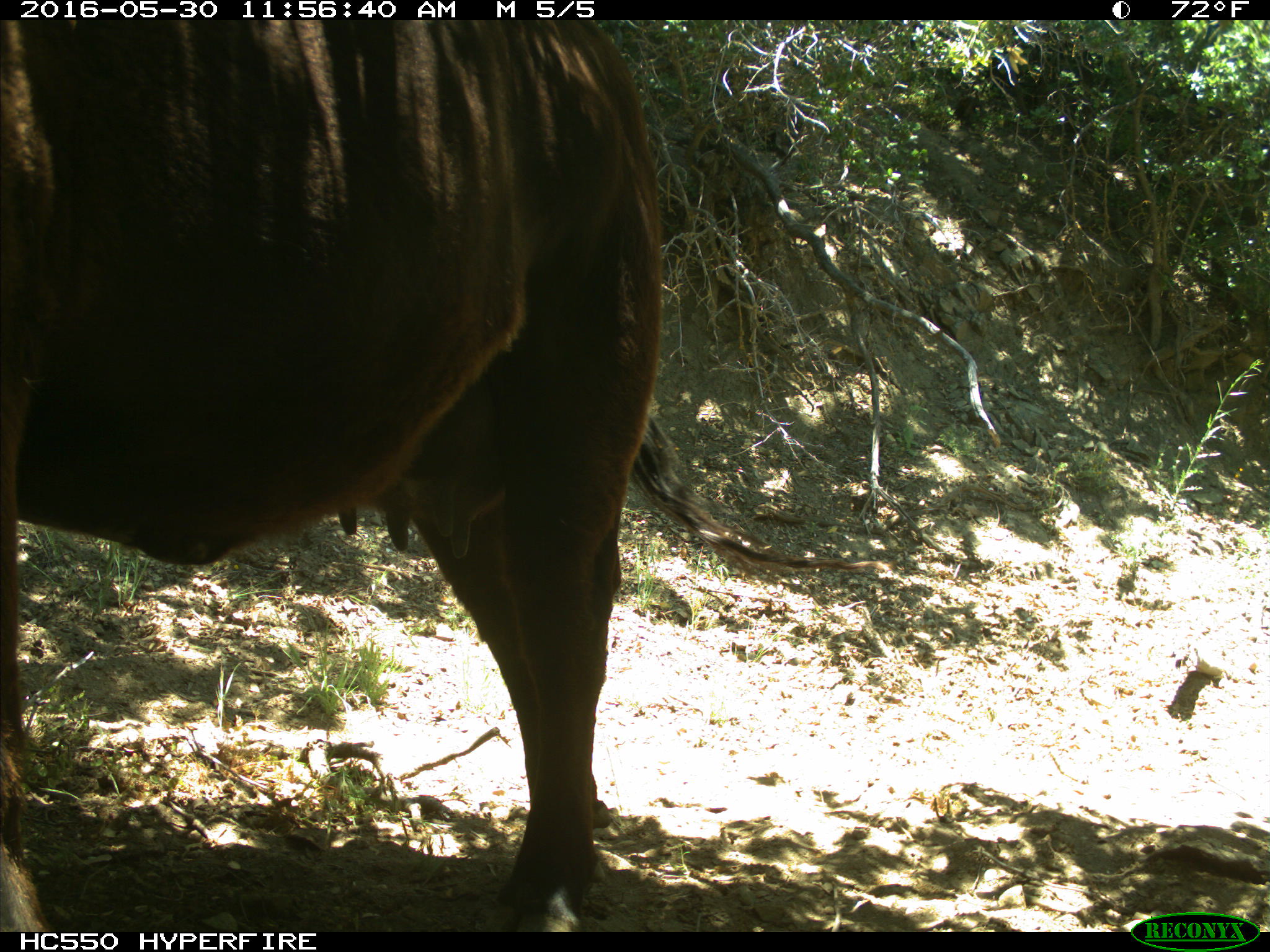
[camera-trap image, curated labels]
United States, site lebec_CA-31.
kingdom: Animalia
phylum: Chordata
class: Mammalia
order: Artiodactyla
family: Bovidae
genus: Bos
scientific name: Bos taurus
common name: domestic cow